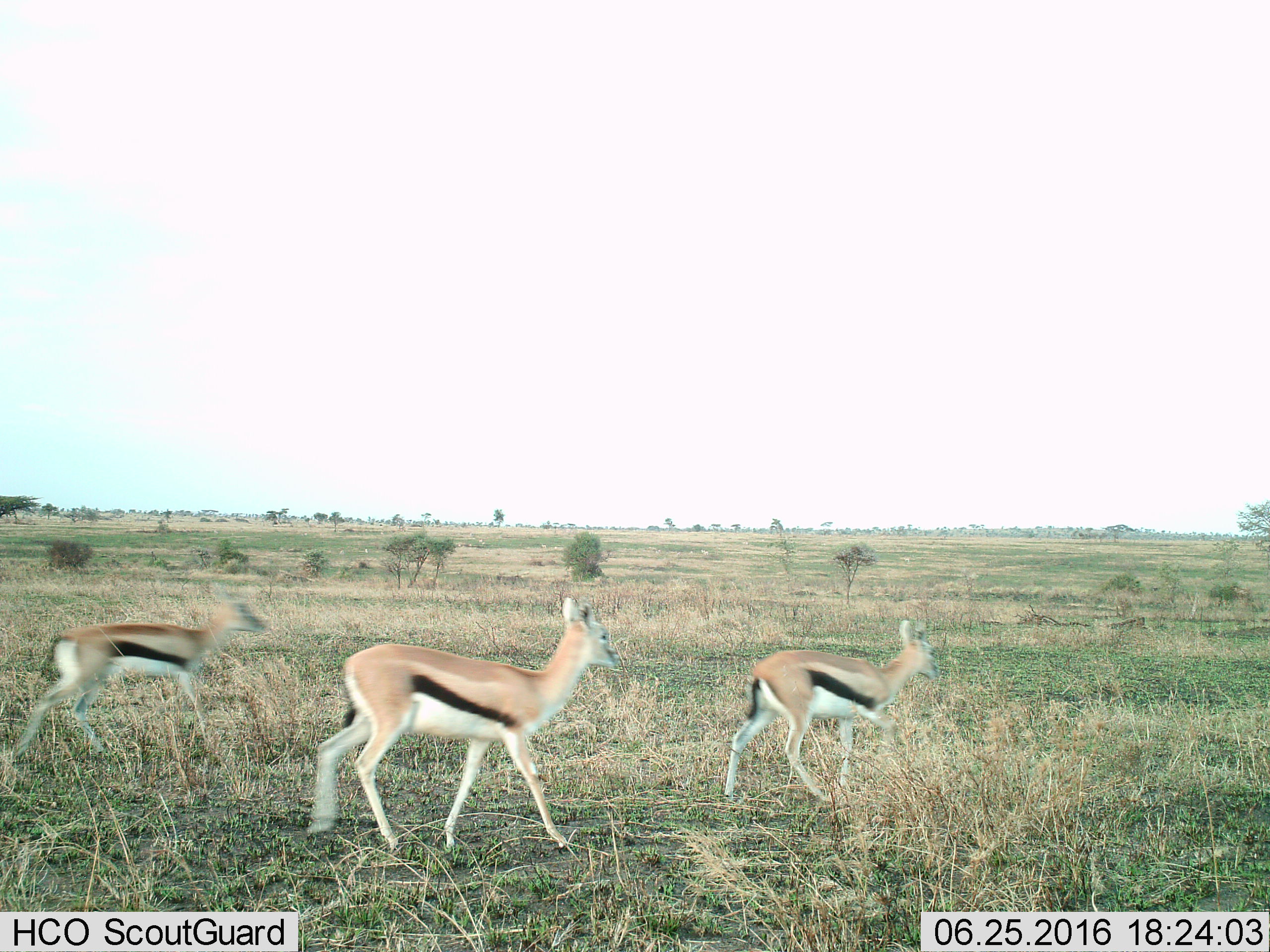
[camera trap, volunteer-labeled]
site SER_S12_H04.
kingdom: Animalia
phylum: Chordata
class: Mammalia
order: Artiodactyla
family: Bovidae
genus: Eudorcas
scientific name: Eudorcas thomsonii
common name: thomson's gazelle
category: gazellethomsons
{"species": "gazellethomsons (thomson's gazelle) (Eudorcas thomsonii)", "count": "3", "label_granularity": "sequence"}